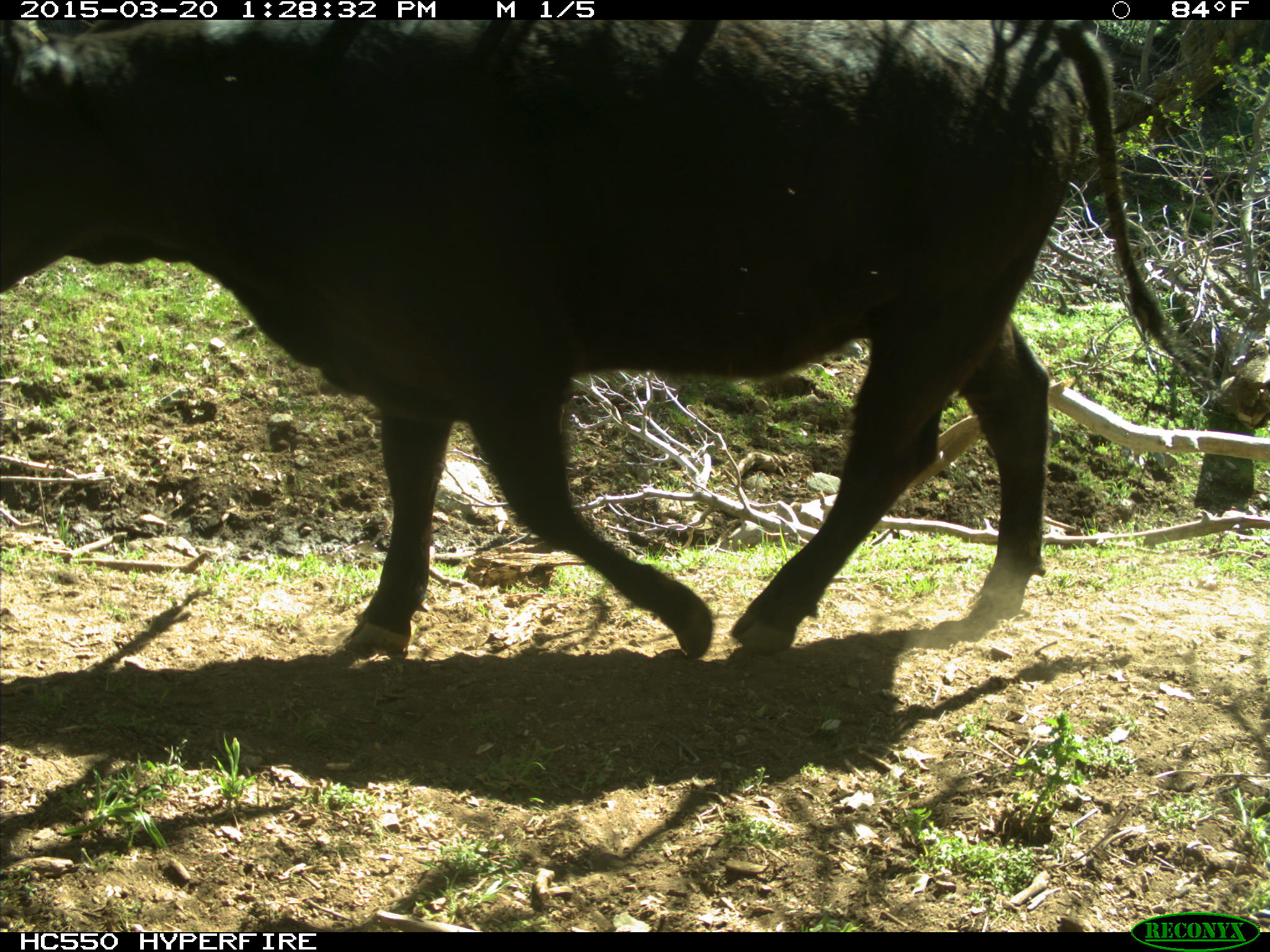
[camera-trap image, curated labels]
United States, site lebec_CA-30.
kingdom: Animalia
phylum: Chordata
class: Mammalia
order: Artiodactyla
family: Bovidae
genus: Bos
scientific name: Bos taurus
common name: domestic cow